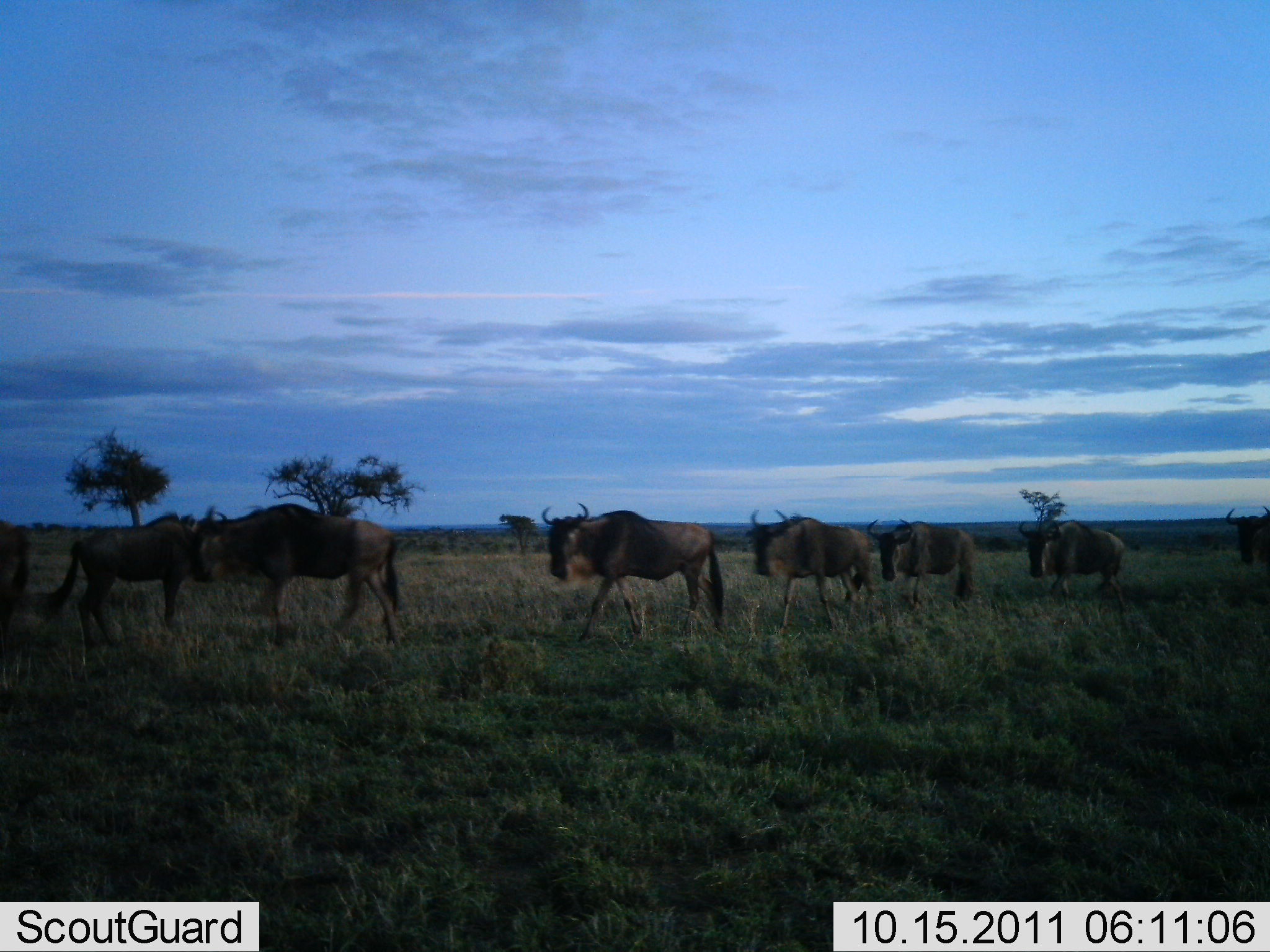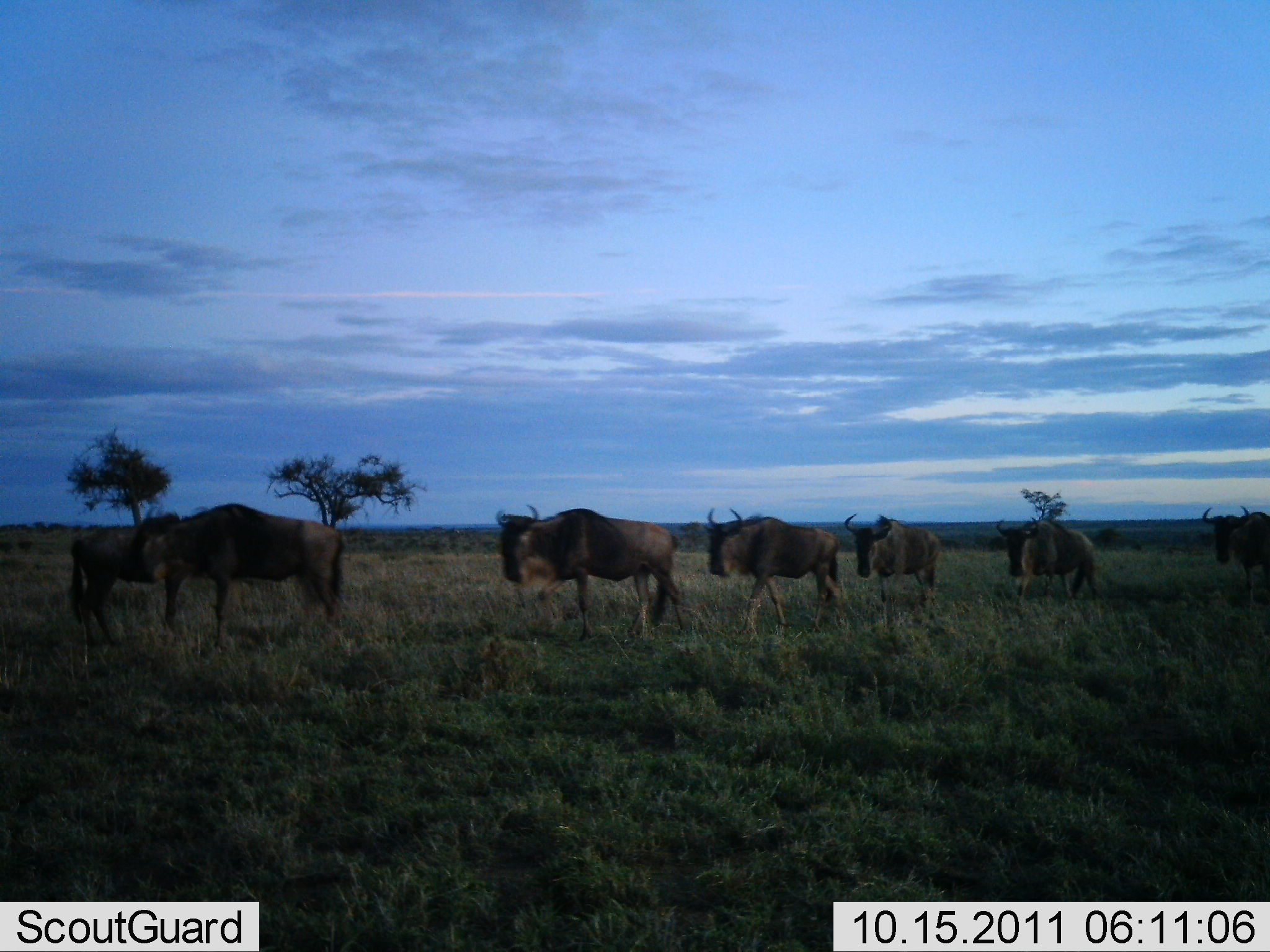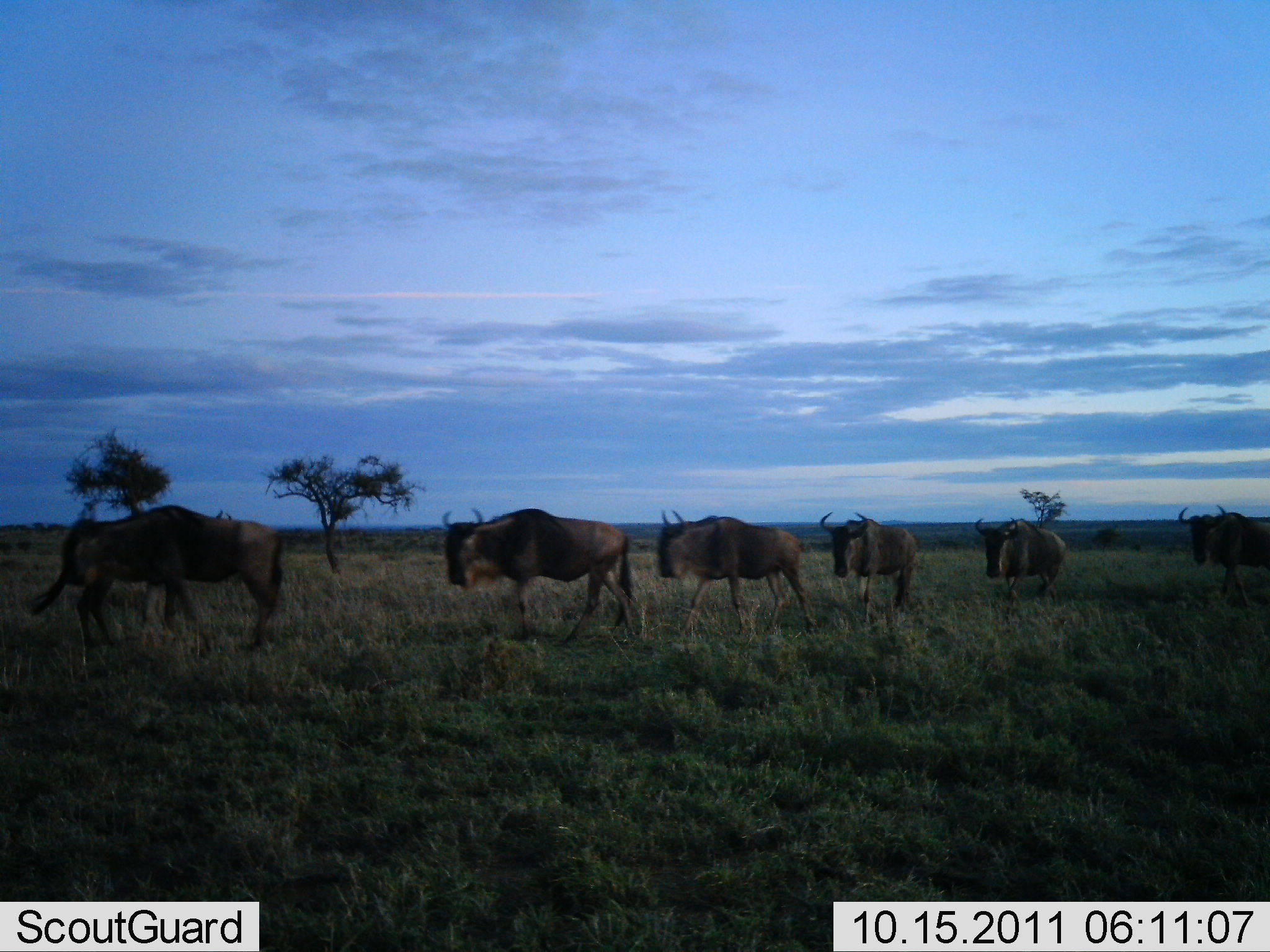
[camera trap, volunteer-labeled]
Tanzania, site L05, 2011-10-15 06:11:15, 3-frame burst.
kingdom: Animalia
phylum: Chordata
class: Mammalia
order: Artiodactyla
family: Bovidae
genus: Connochaetes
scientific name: Connochaetes taurinus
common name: blue wildebeest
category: wildebeest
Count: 7.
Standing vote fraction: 0%.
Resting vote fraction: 0%.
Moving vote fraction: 100%.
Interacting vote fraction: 0%.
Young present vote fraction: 8%.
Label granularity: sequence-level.